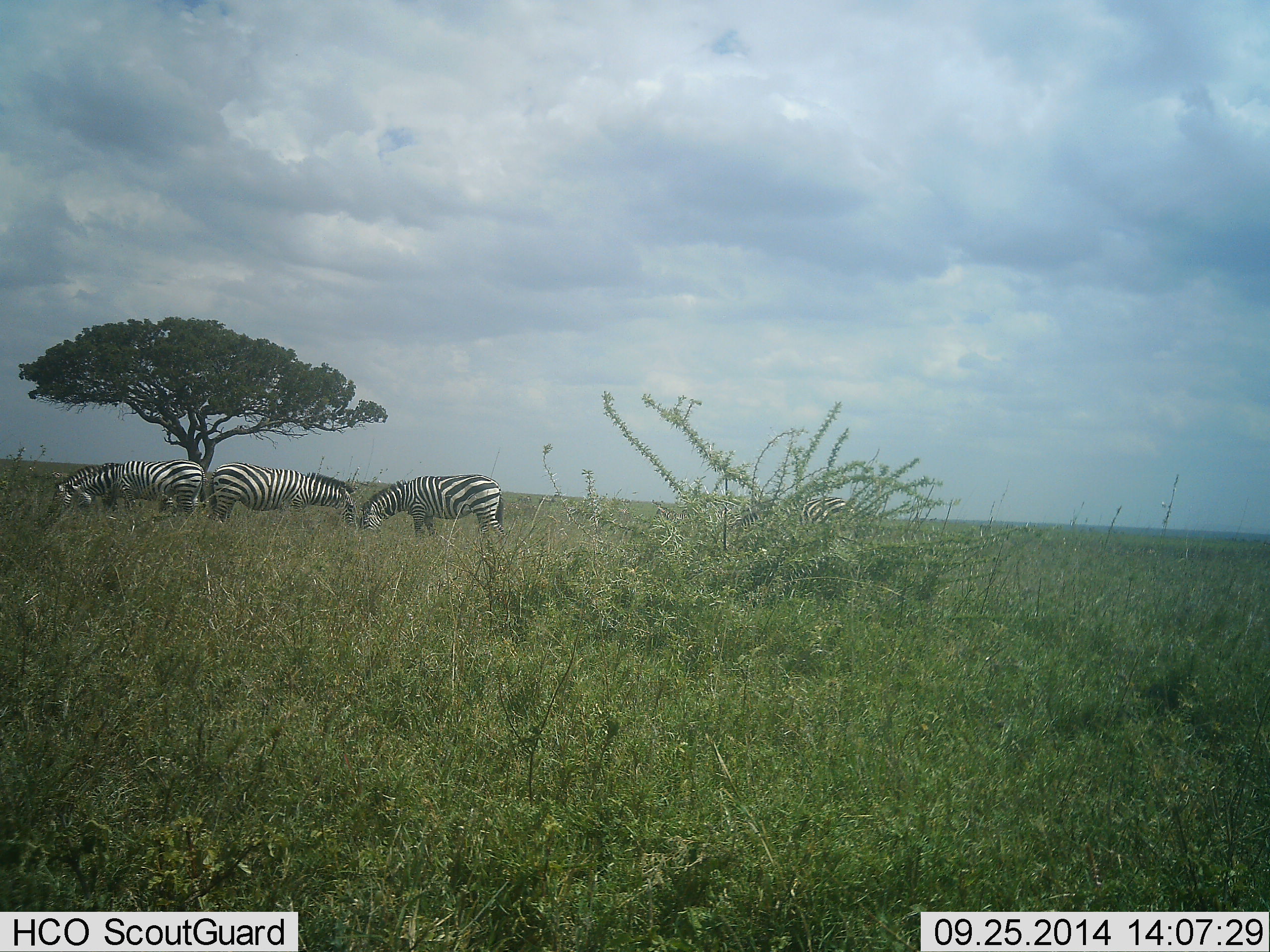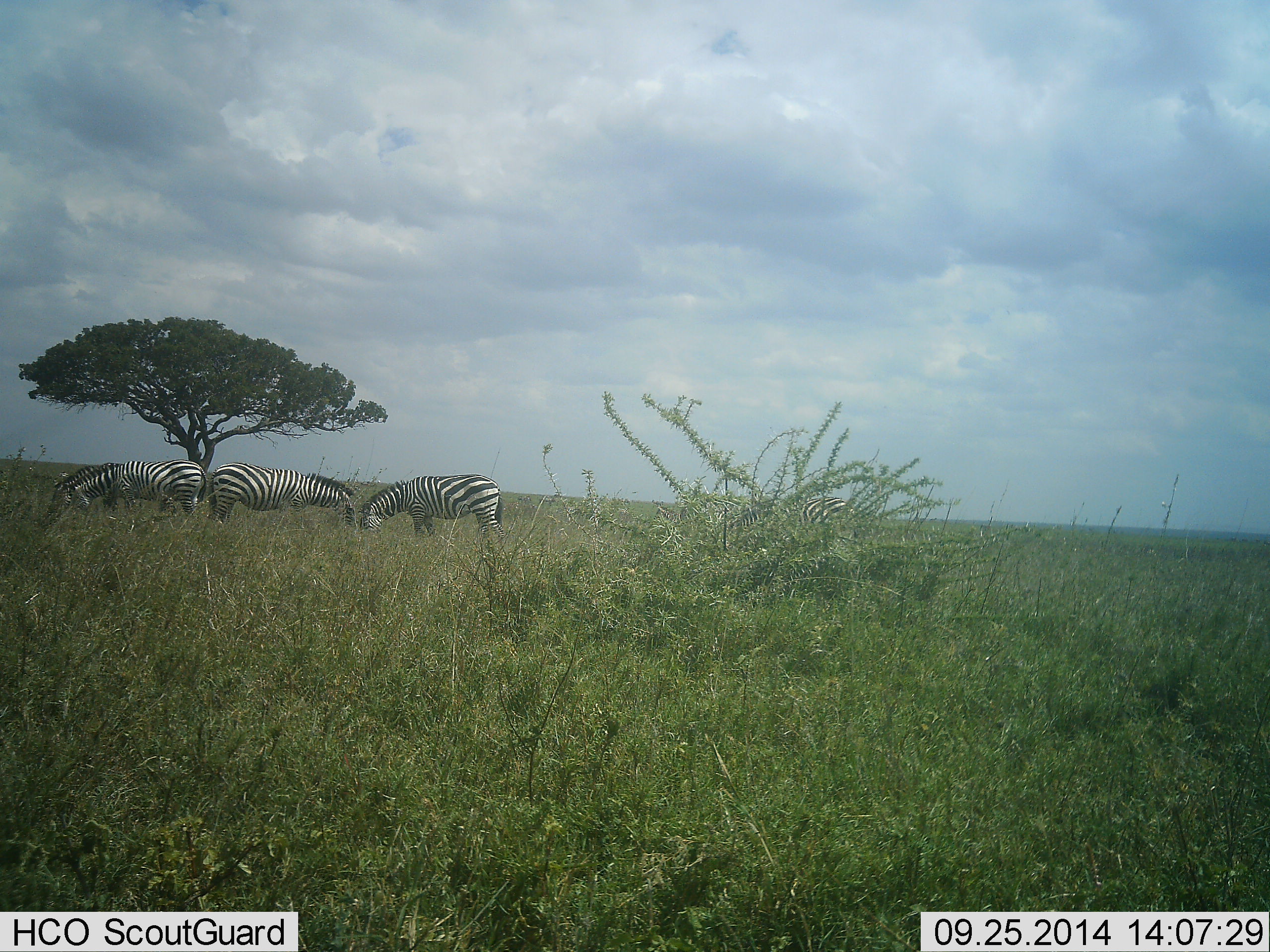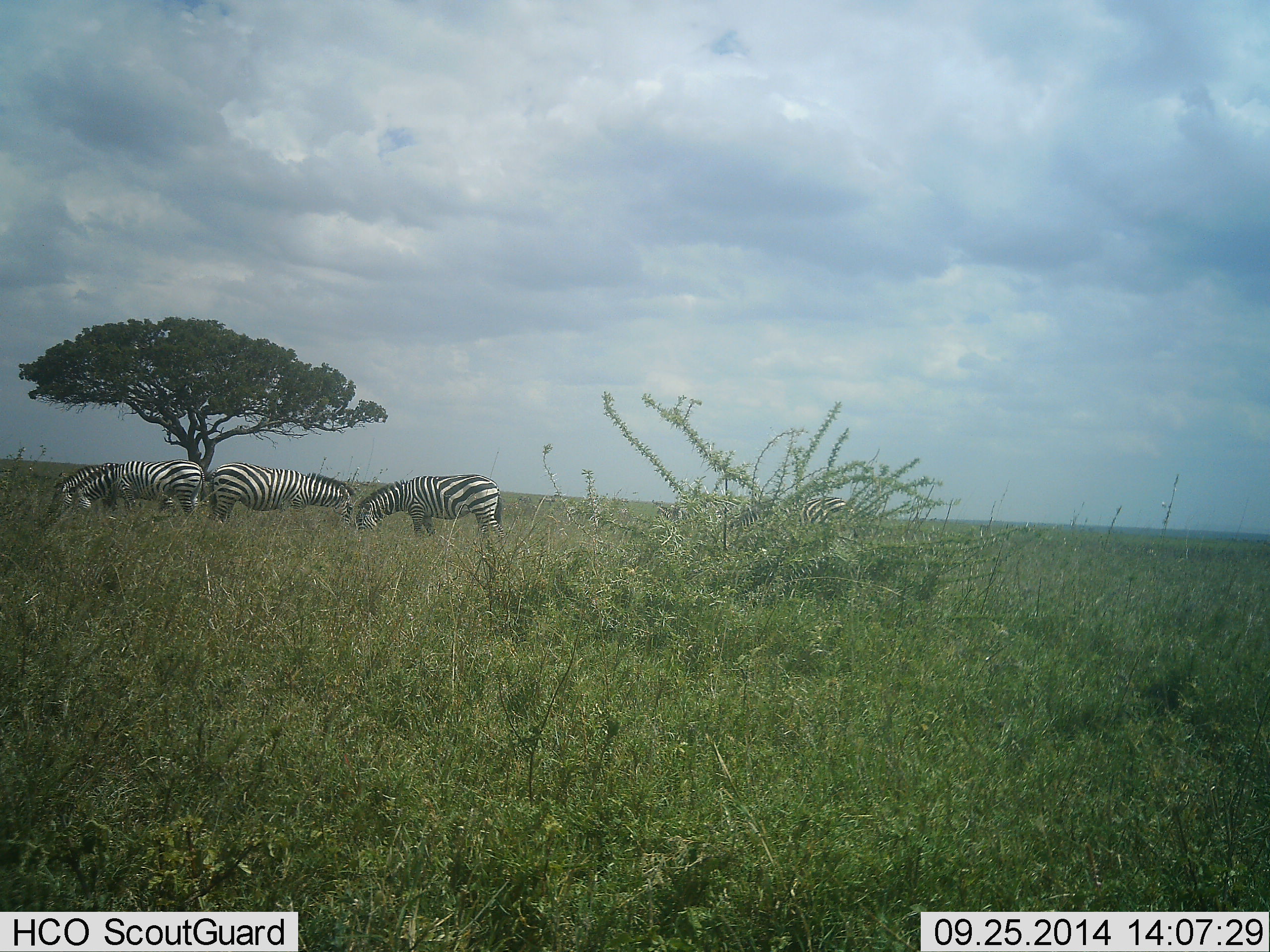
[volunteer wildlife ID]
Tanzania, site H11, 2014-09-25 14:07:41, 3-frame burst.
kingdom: Animalia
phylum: Chordata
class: Mammalia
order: Perissodactyla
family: Equidae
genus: Equus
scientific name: Equus quagga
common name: plains zebra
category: zebra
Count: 4.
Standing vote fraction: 20%.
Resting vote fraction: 0%.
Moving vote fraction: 0%.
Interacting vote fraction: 0%.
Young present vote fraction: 0%.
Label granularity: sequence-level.